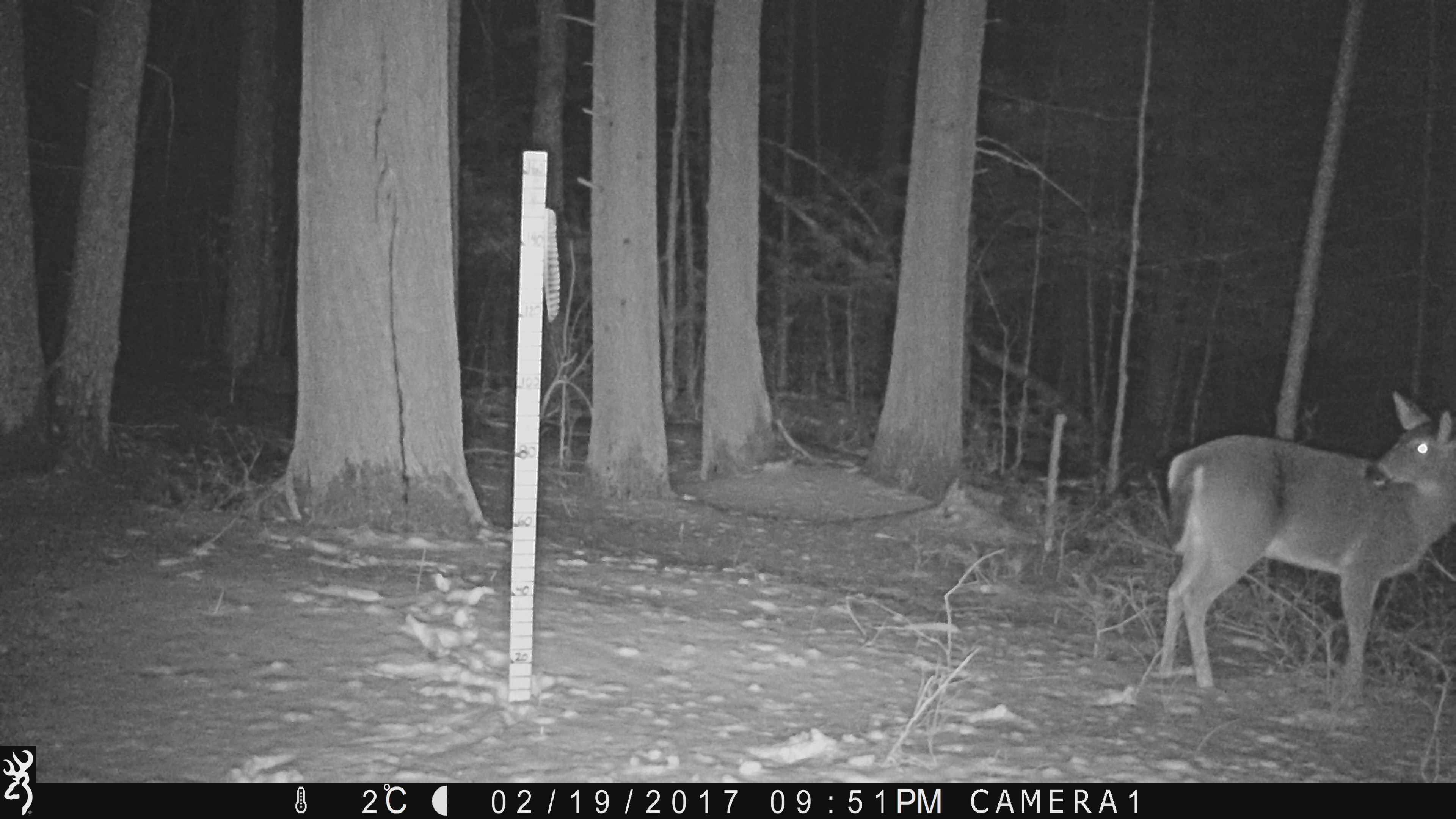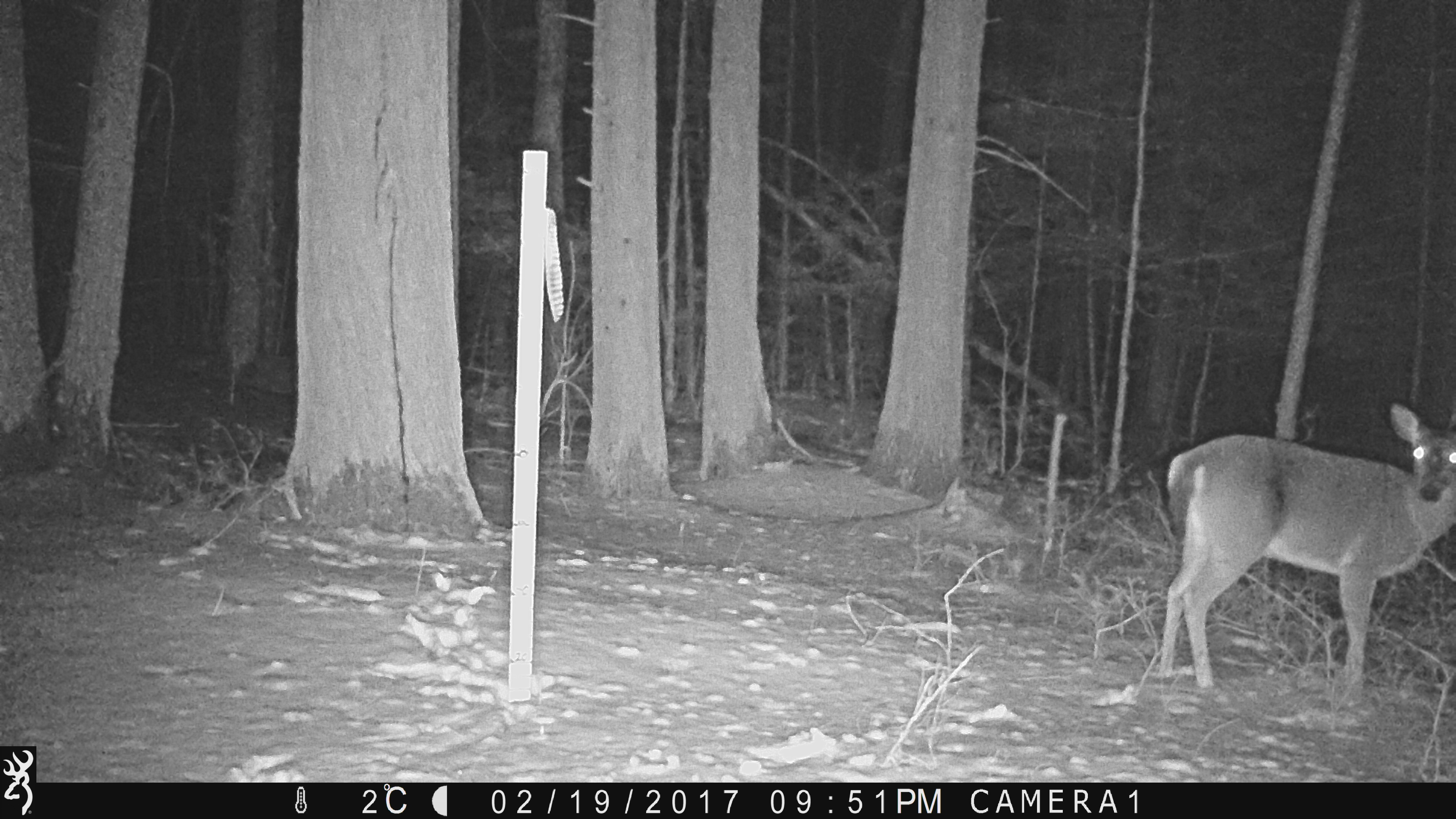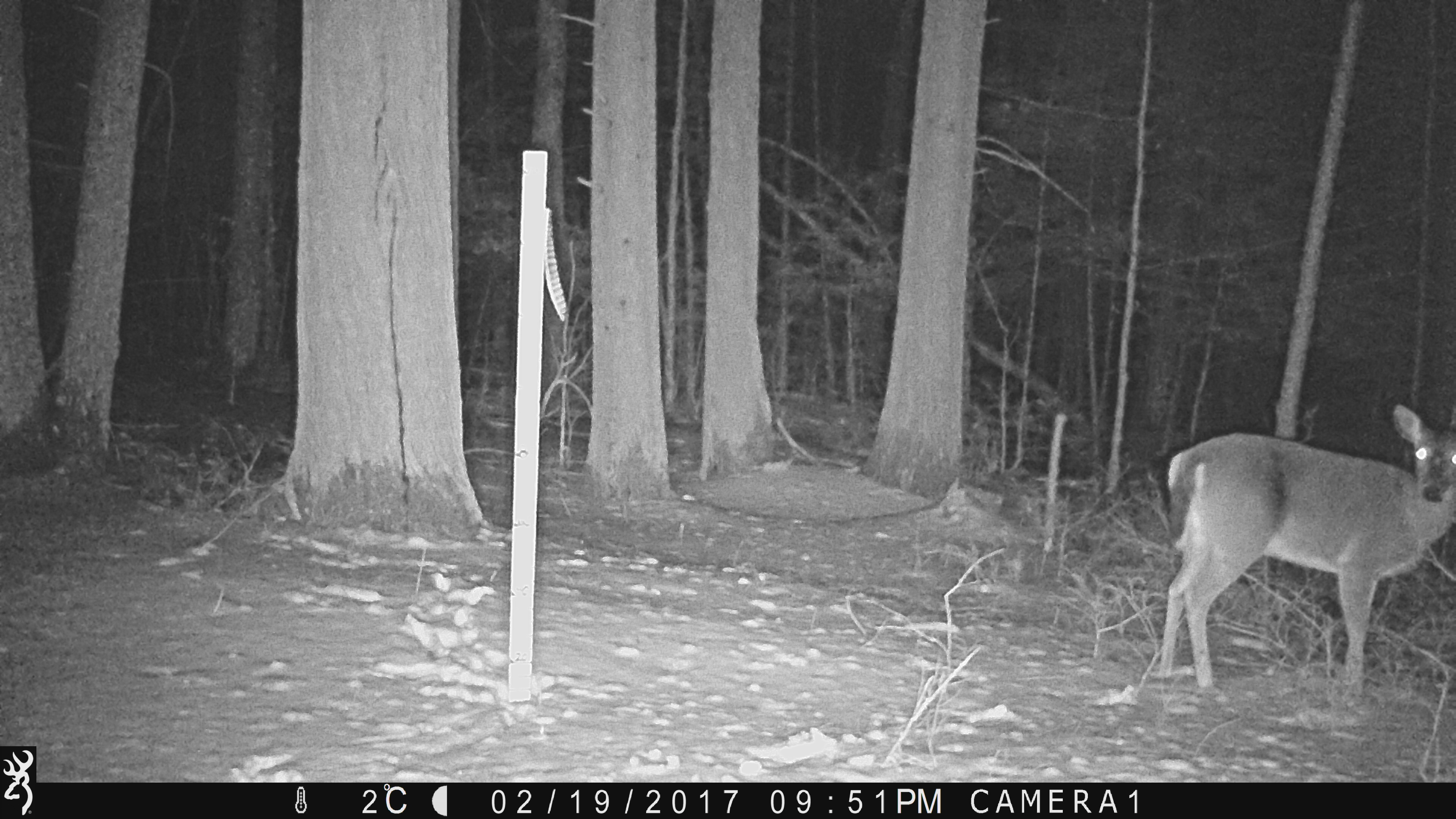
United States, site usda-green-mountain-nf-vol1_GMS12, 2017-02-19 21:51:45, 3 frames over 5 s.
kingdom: Animalia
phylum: Chordata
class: Mammalia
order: Artiodactyla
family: Cervidae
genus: Odocoileus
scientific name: Odocoileus virginianus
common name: white-tailed deer